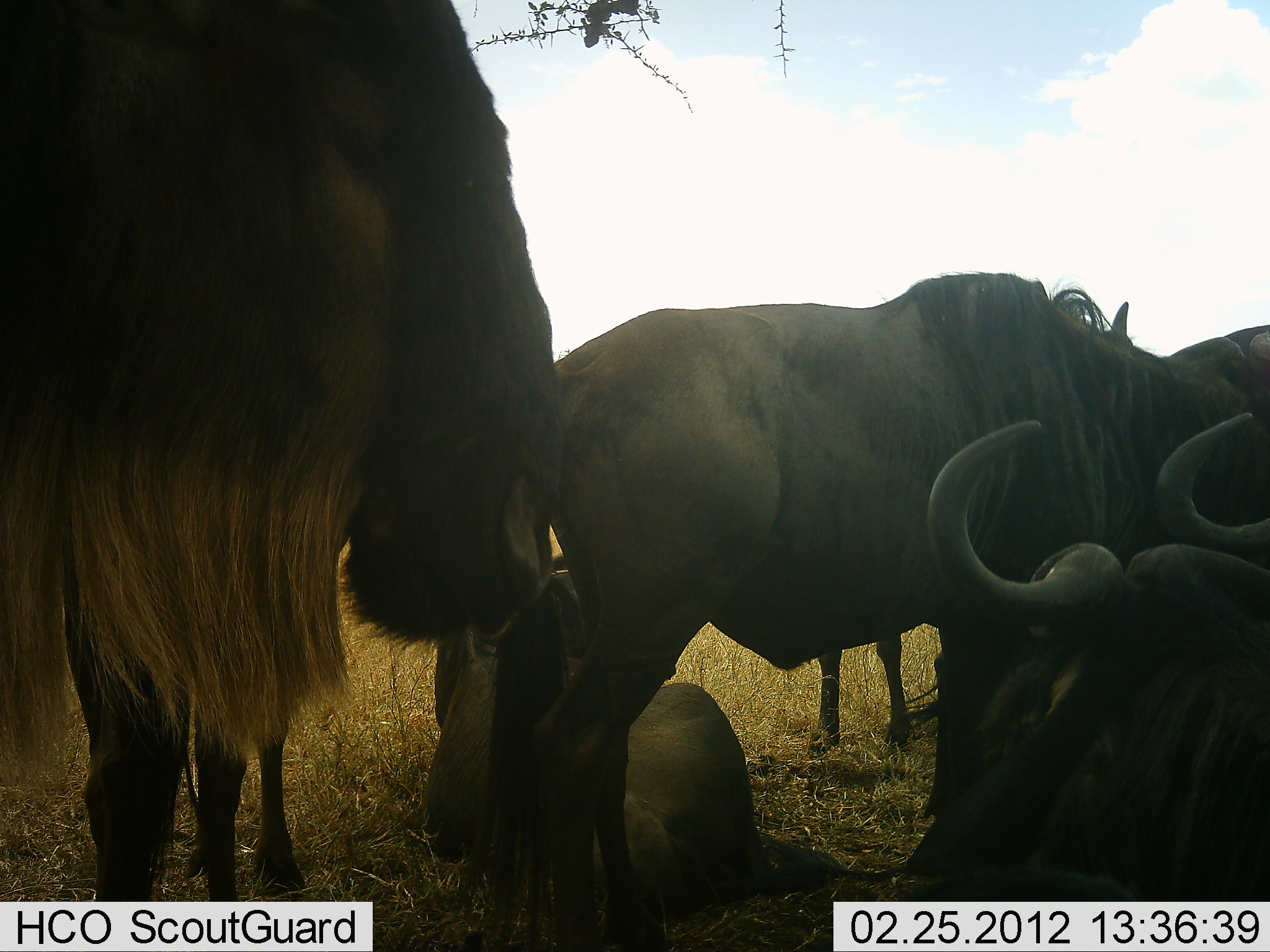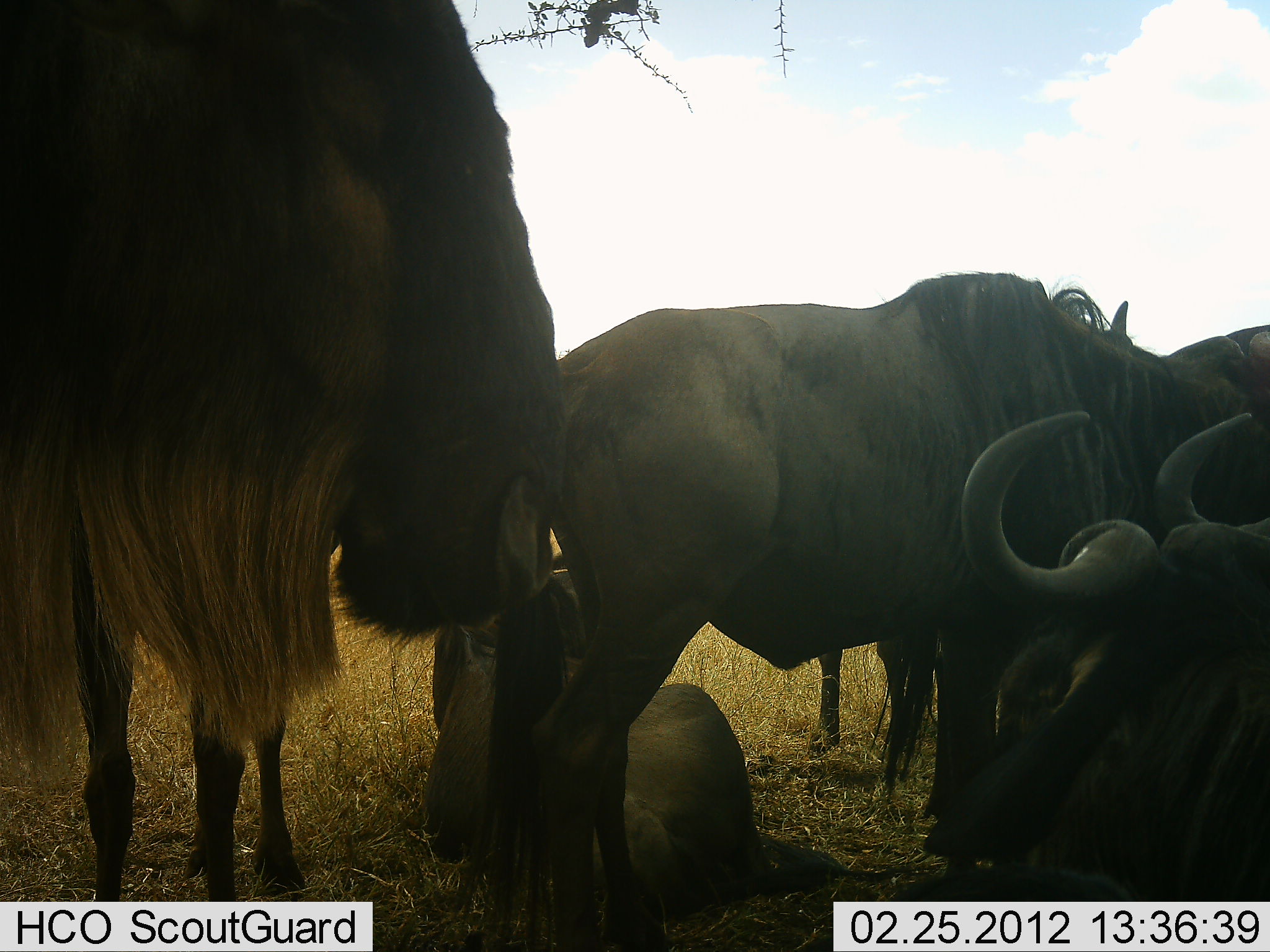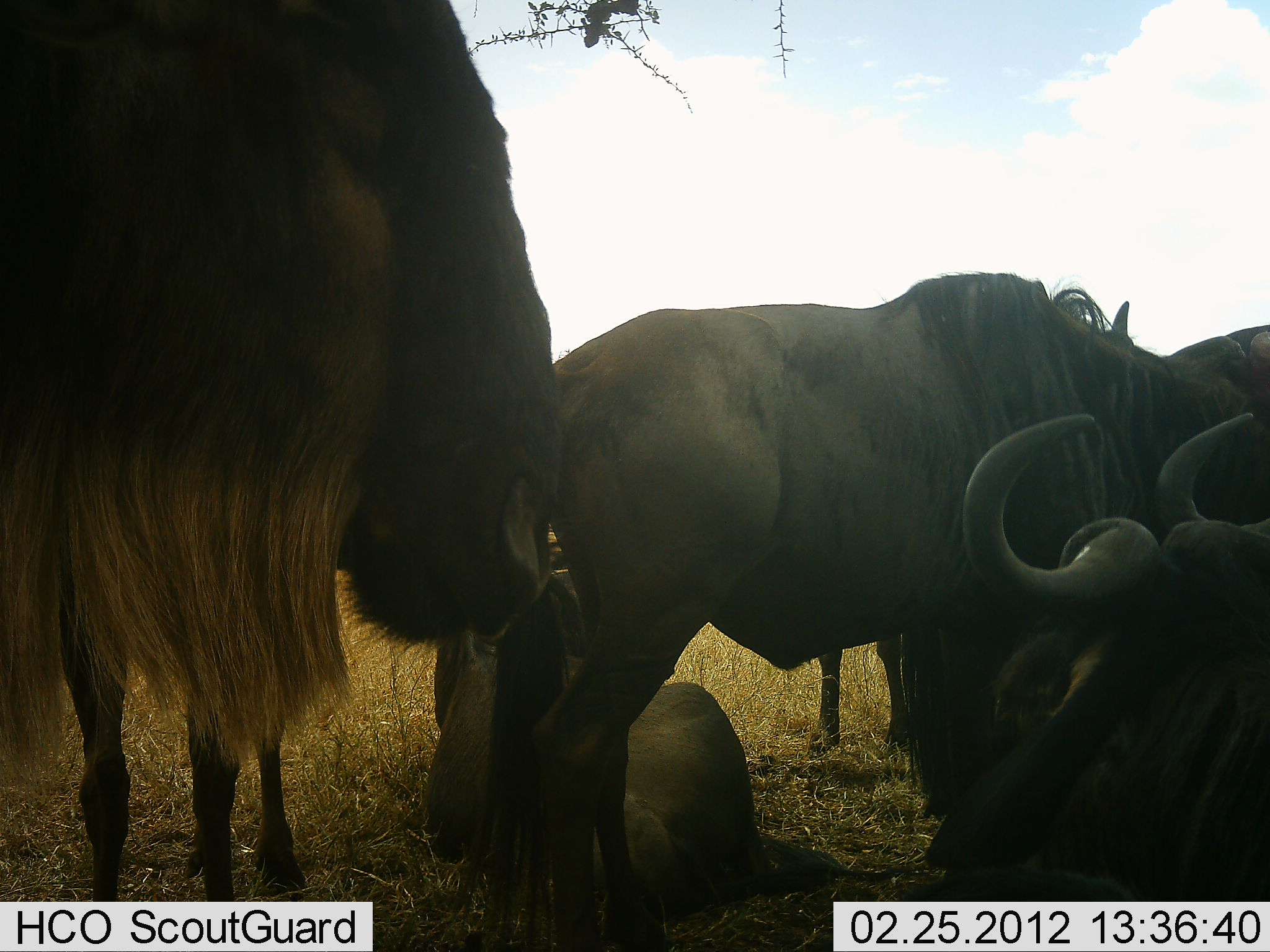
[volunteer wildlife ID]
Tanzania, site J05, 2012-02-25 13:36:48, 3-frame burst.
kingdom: Animalia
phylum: Chordata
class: Mammalia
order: Artiodactyla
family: Bovidae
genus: Connochaetes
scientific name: Connochaetes taurinus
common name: blue wildebeest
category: wildebeest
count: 6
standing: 81%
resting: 96%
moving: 0%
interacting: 0%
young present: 7%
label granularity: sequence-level